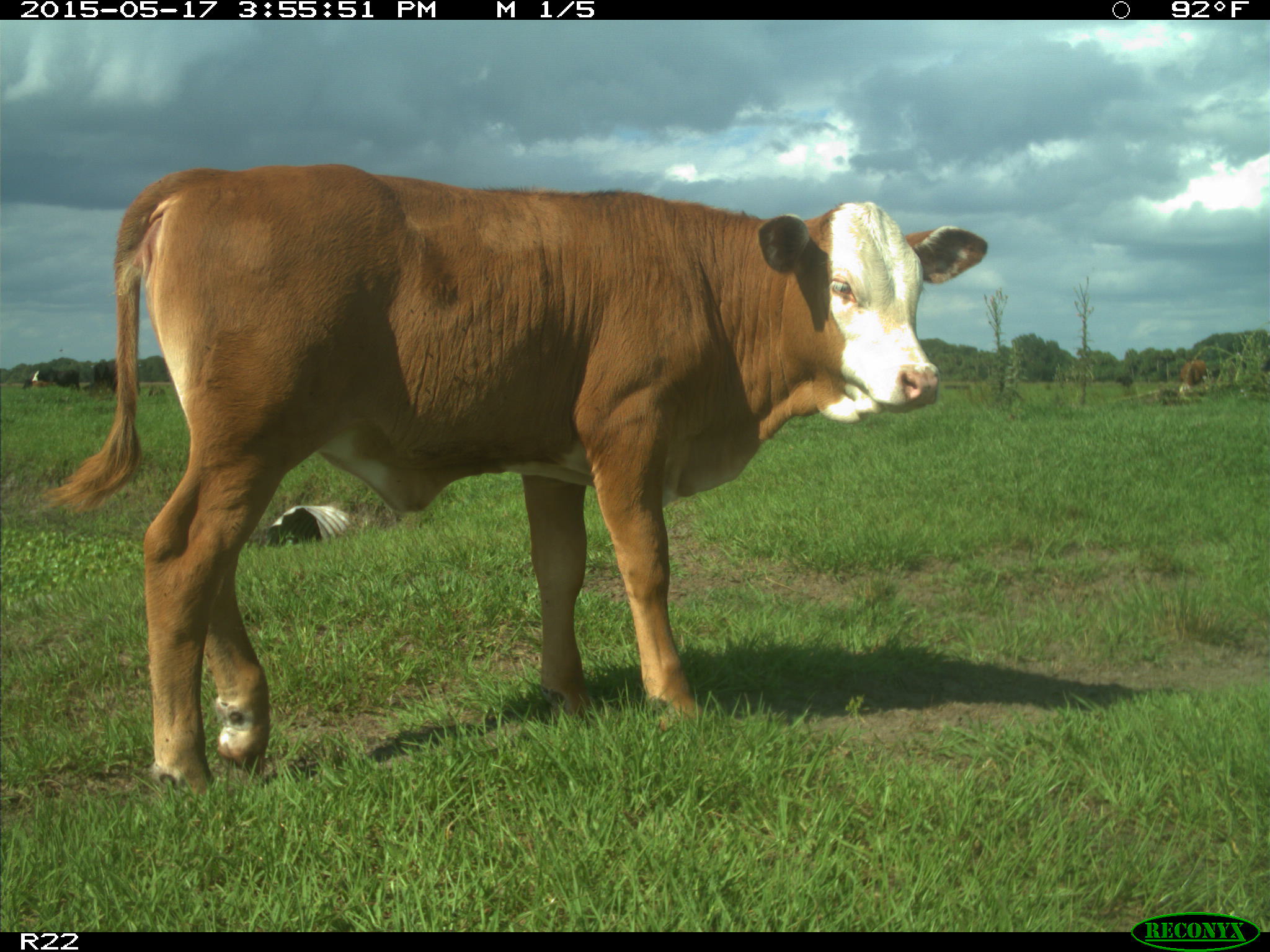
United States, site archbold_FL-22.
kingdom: Animalia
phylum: Chordata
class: Mammalia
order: Artiodactyla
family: Bovidae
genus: Bos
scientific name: Bos taurus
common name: domestic cow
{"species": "Bos taurus (domestic cow)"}